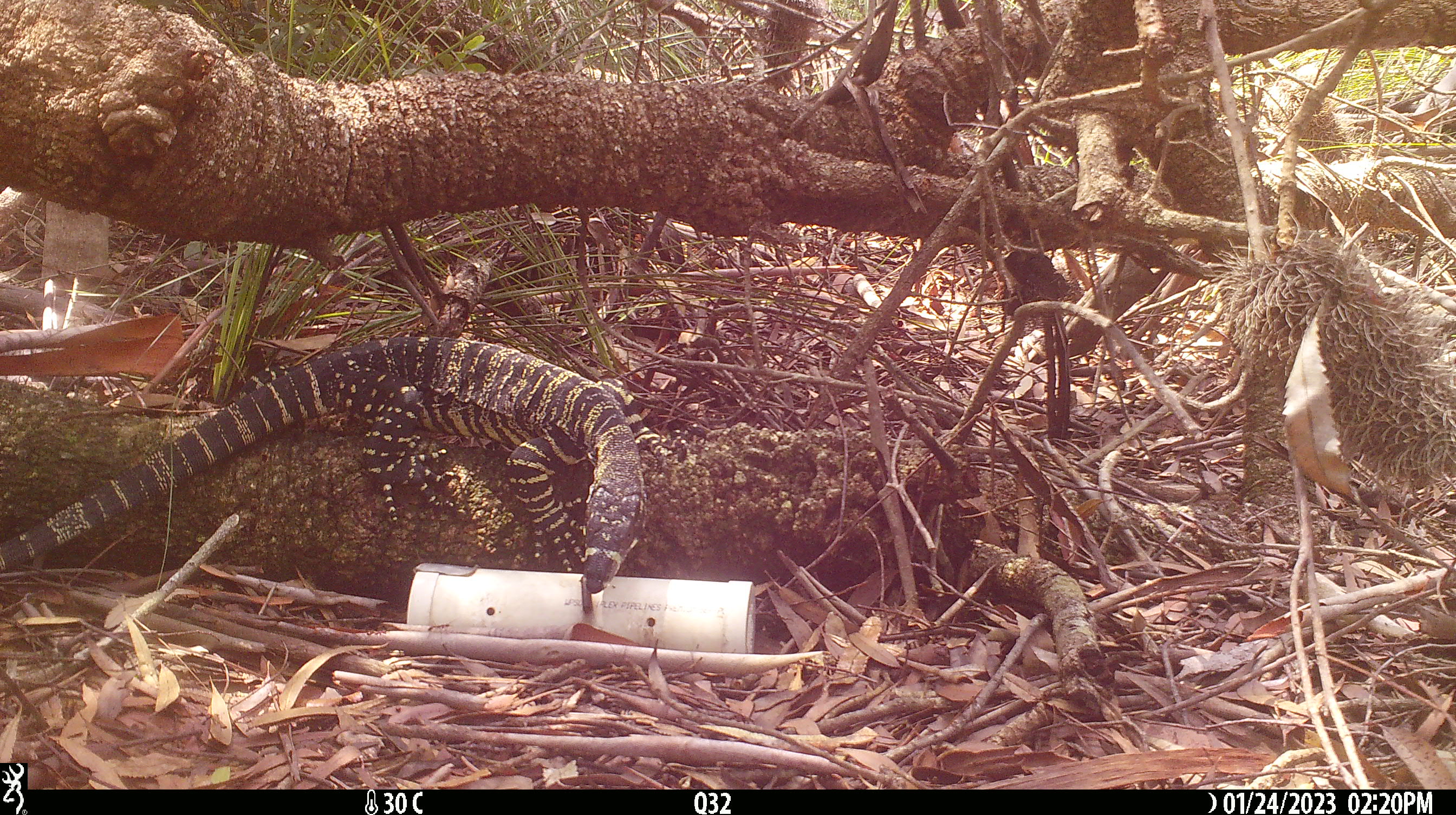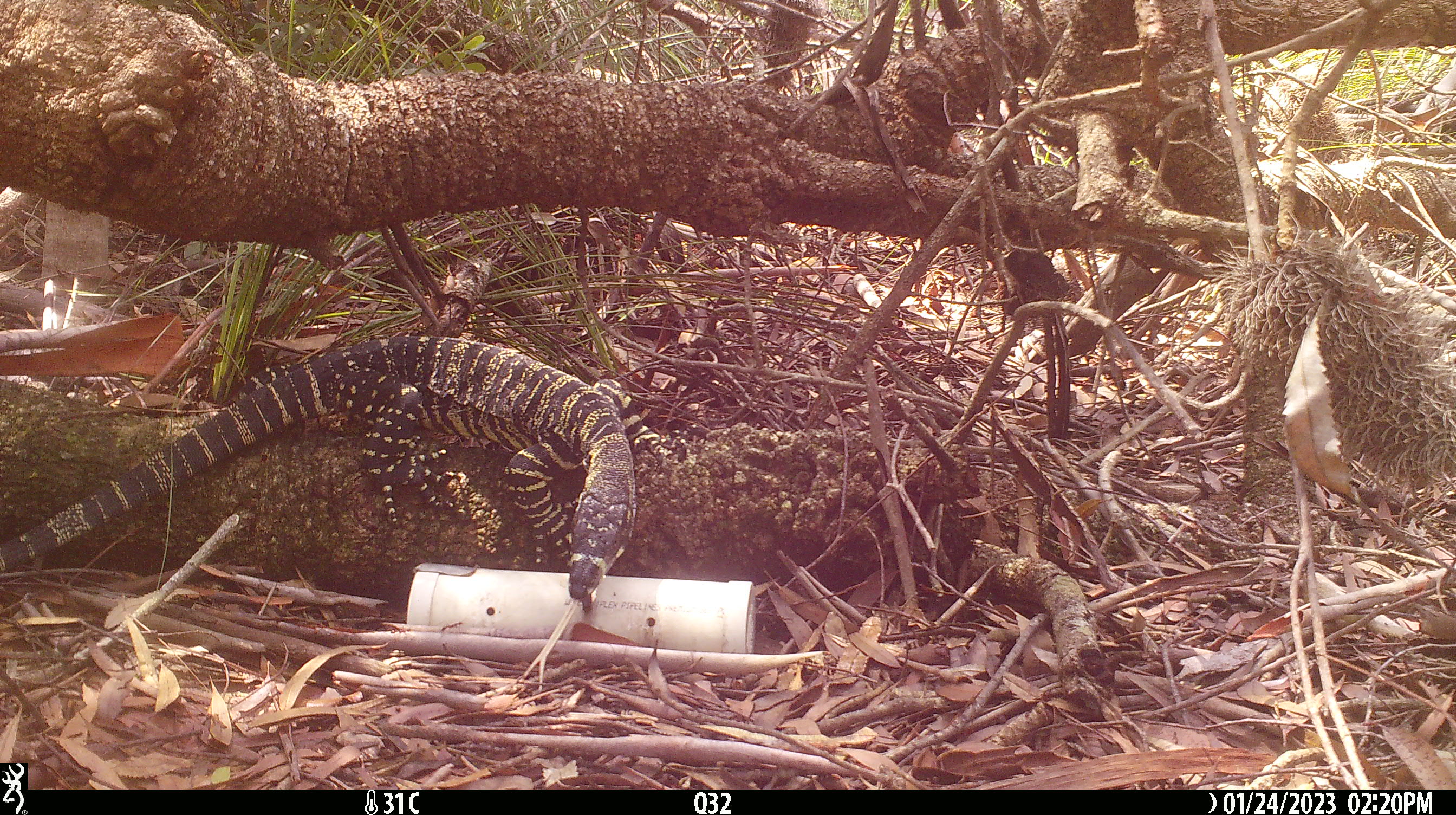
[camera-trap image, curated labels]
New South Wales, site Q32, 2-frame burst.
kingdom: Animalia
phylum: Chordata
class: Reptilia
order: Squamata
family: Varanidae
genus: Varanus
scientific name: Varanus varius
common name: lace monitor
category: goanna